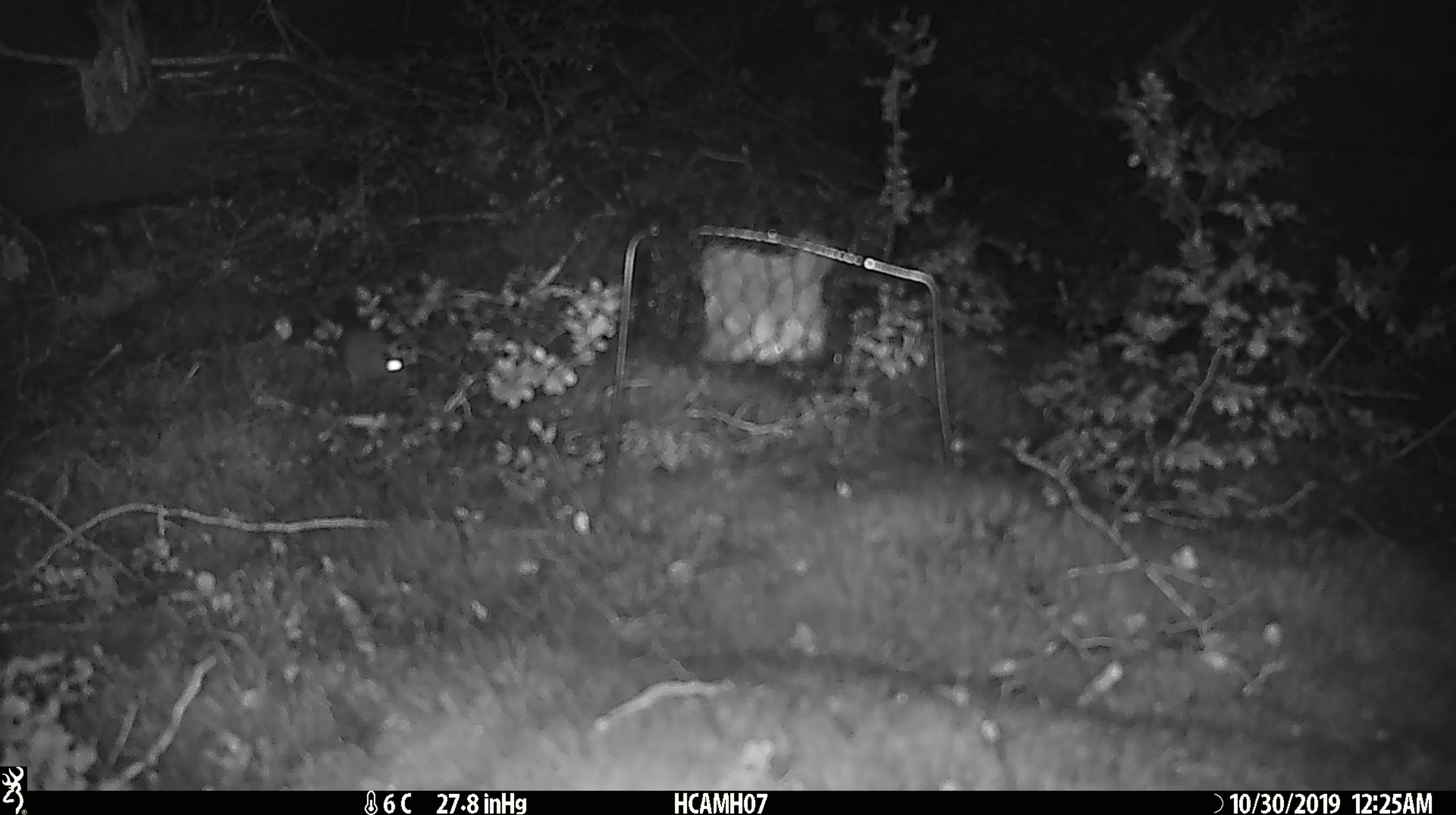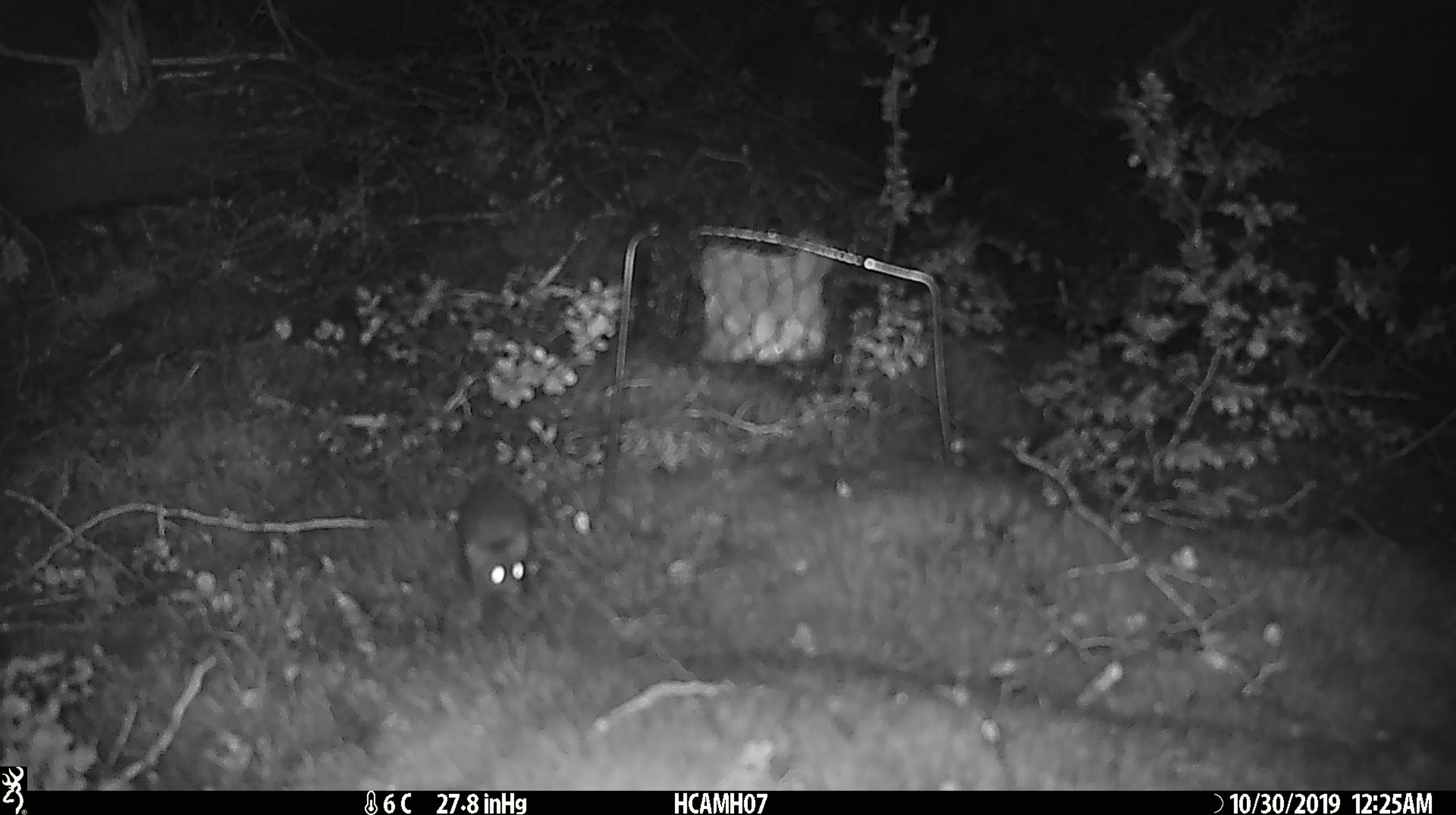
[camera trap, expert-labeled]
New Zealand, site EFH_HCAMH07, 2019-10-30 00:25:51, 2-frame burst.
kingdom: Animalia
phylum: Chordata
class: Mammalia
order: Rodentia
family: Muridae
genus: Mus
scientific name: Mus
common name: mouse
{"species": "mouse (Mus)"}